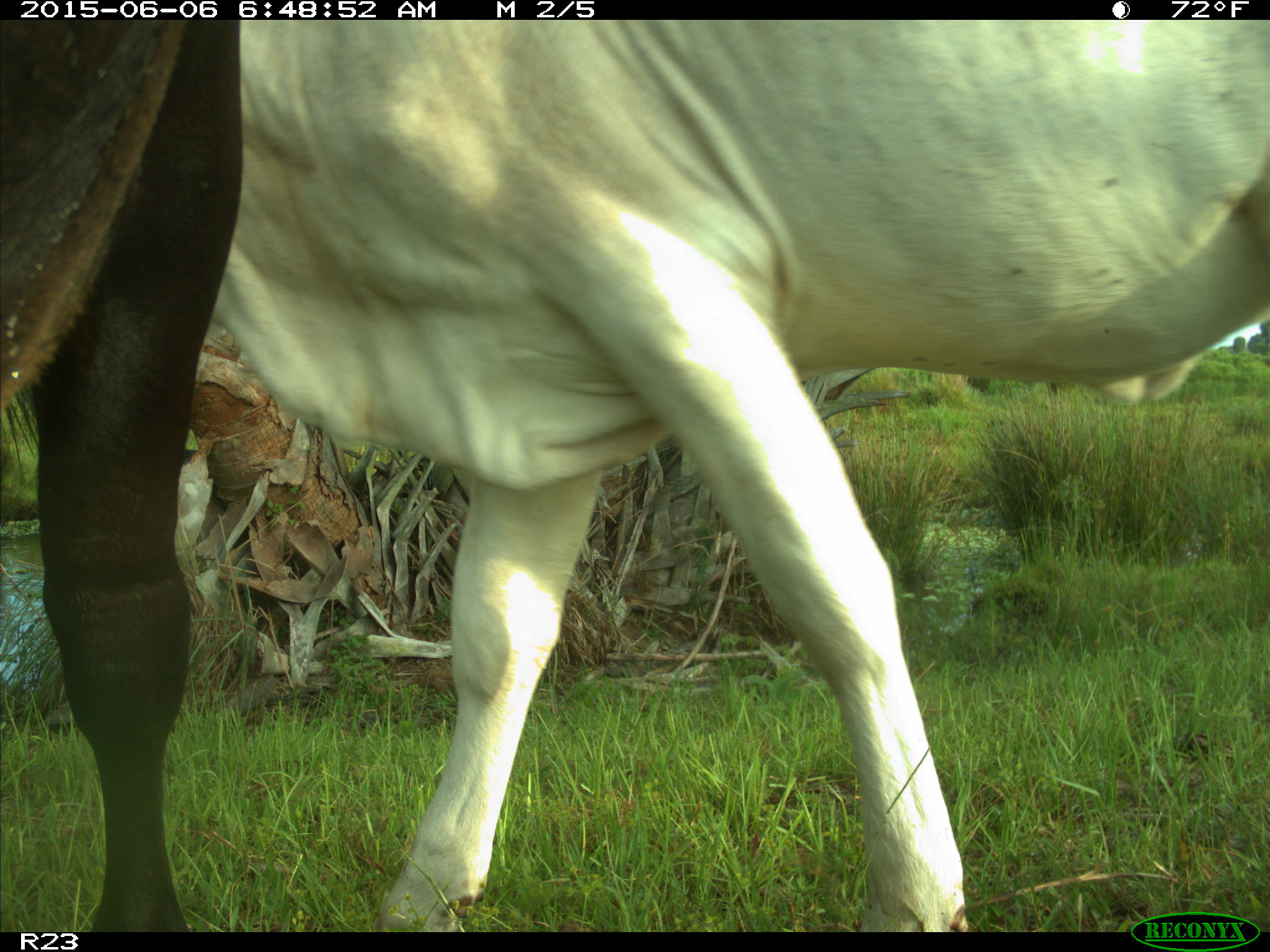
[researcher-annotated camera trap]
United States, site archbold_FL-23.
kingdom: Animalia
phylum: Chordata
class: Mammalia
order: Artiodactyla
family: Bovidae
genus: Bos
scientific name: Bos taurus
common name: domestic cow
Bos taurus (domestic cow).